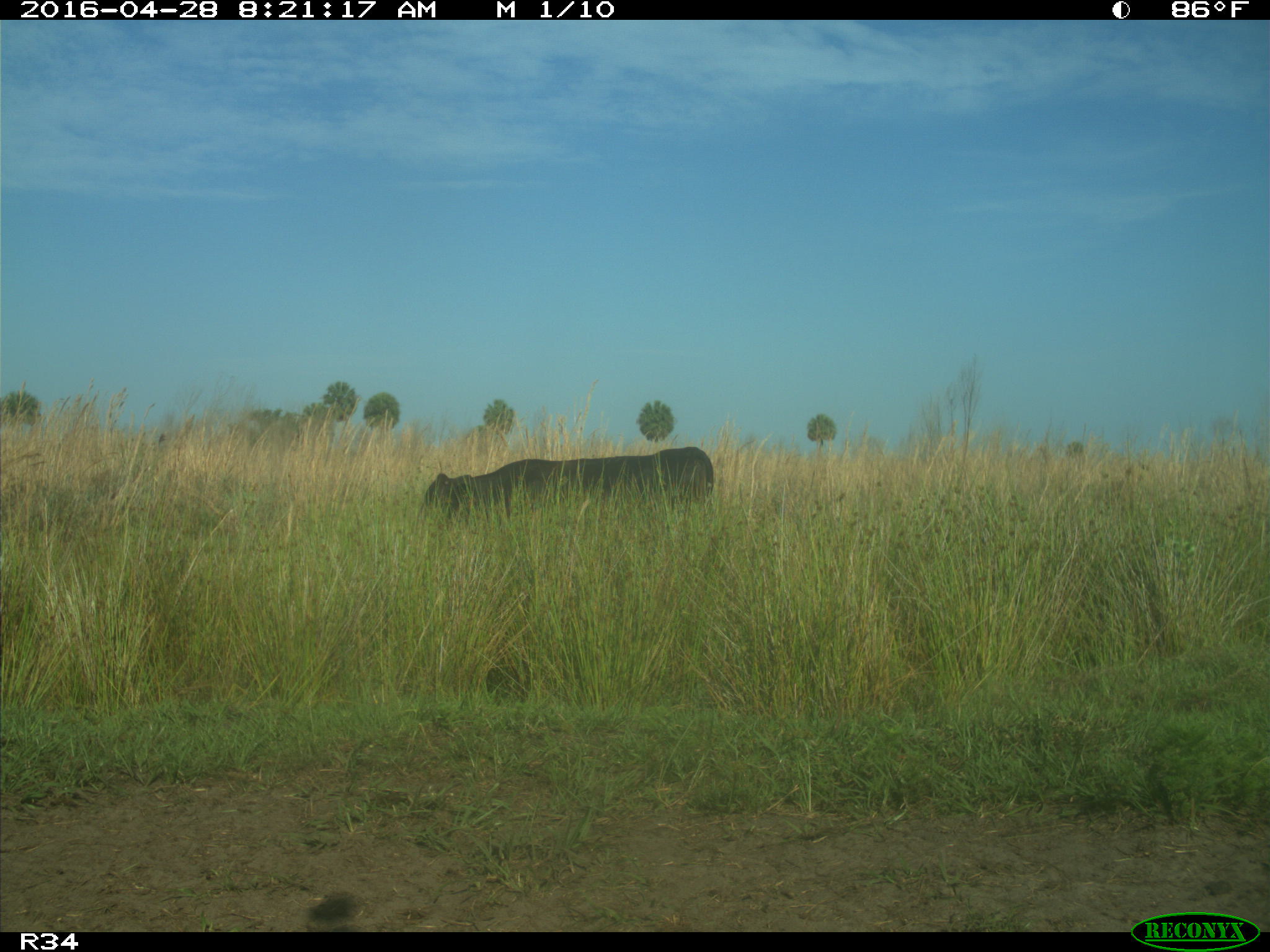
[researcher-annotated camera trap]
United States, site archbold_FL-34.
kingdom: Animalia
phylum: Chordata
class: Mammalia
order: Artiodactyla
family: Bovidae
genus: Bos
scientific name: Bos taurus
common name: domestic cow